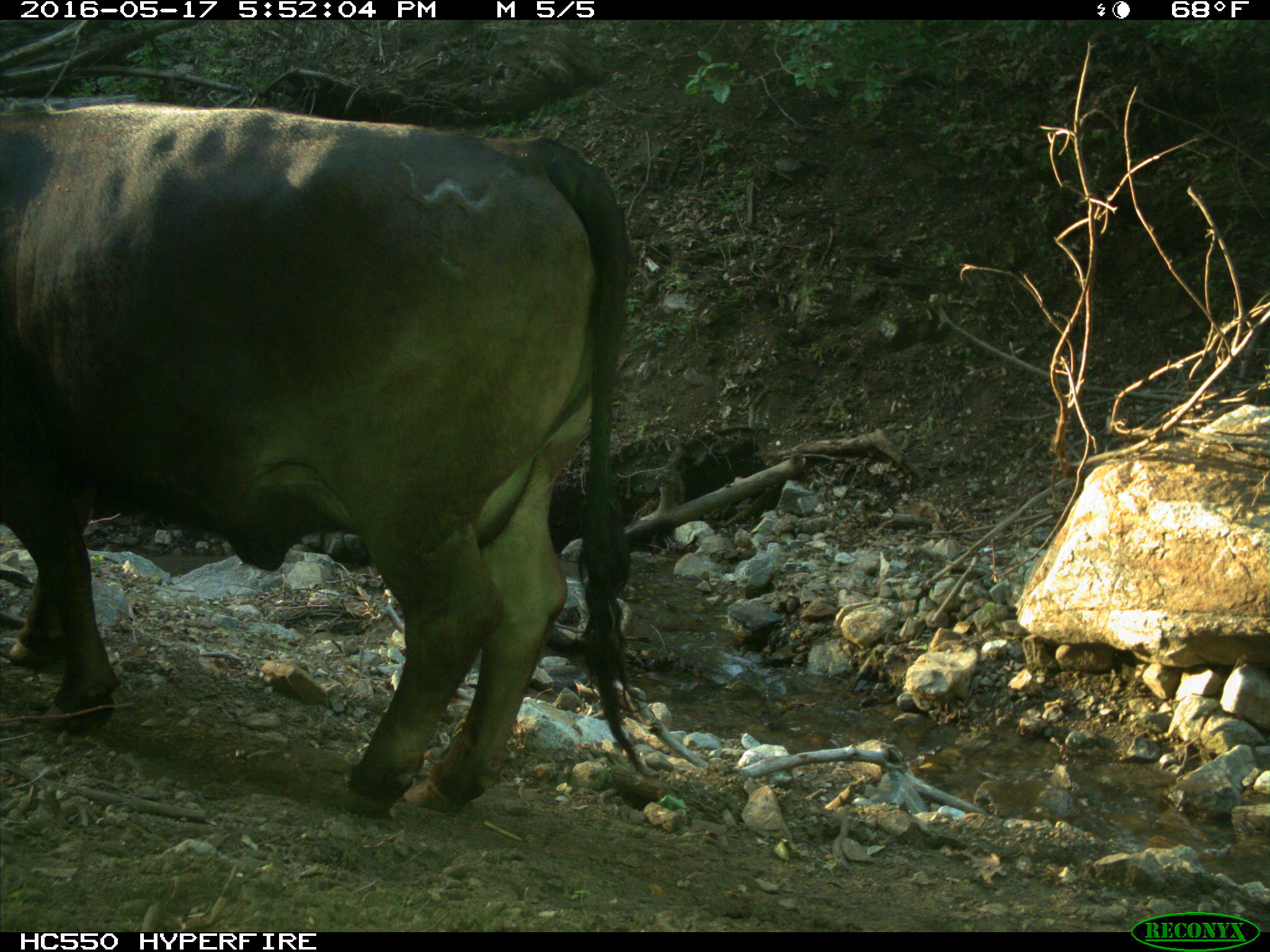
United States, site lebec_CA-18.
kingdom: Animalia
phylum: Chordata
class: Mammalia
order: Artiodactyla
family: Bovidae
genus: Bos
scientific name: Bos taurus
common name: domestic cow